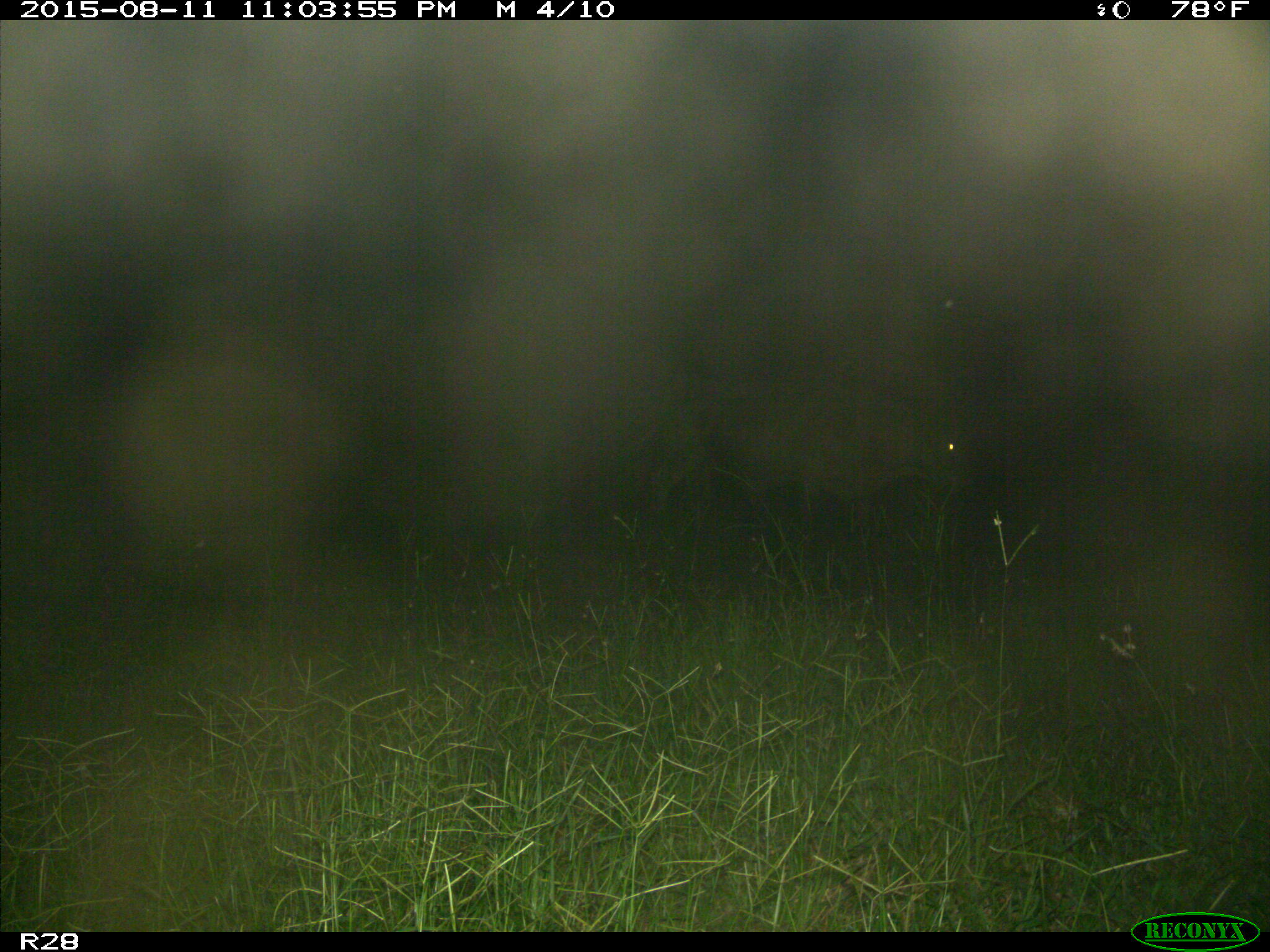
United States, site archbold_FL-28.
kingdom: Animalia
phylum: Chordata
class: Mammalia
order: Artiodactyla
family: Bovidae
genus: Bos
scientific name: Bos taurus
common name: domestic cow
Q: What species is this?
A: Bos taurus (domestic cow).